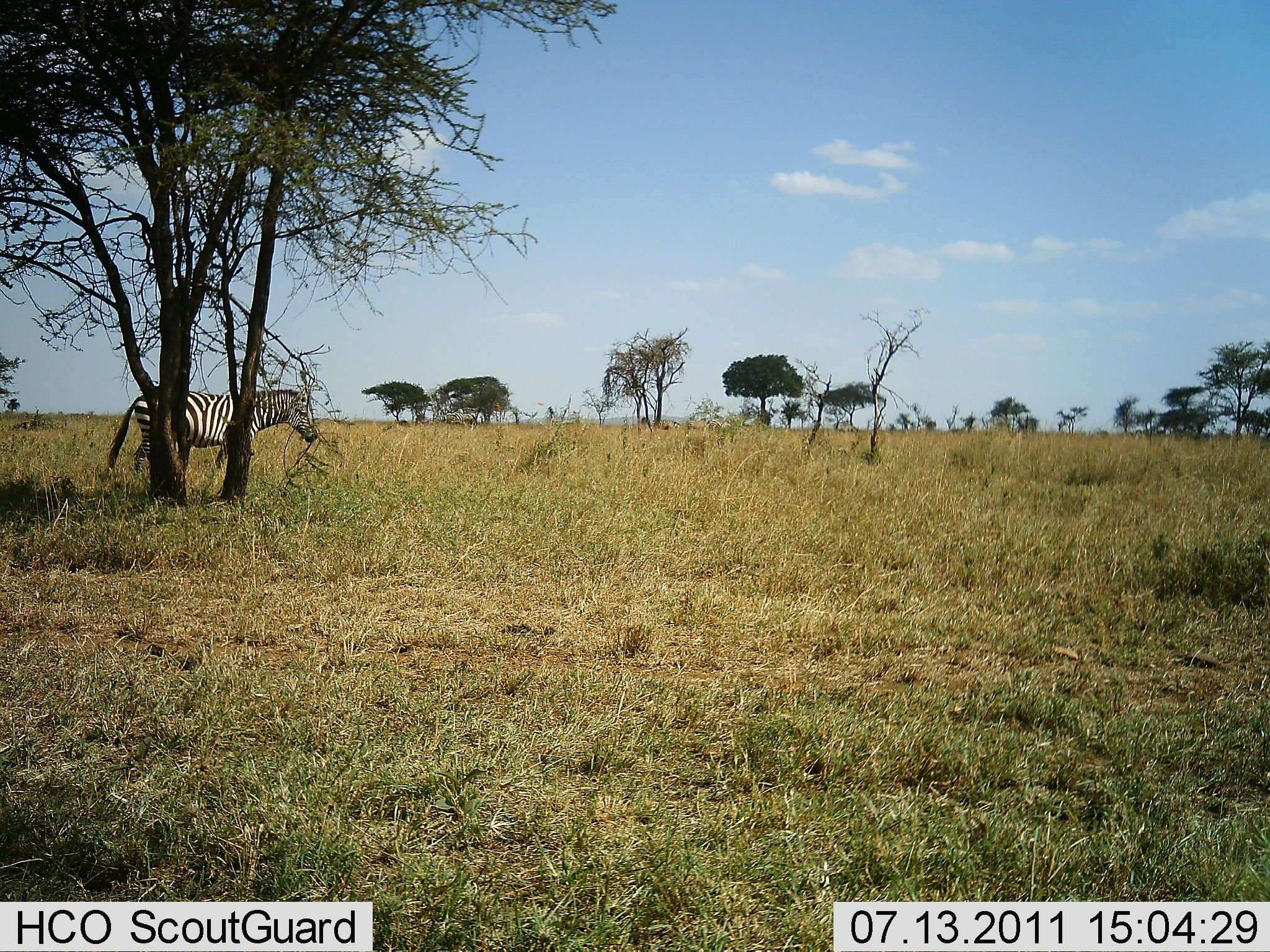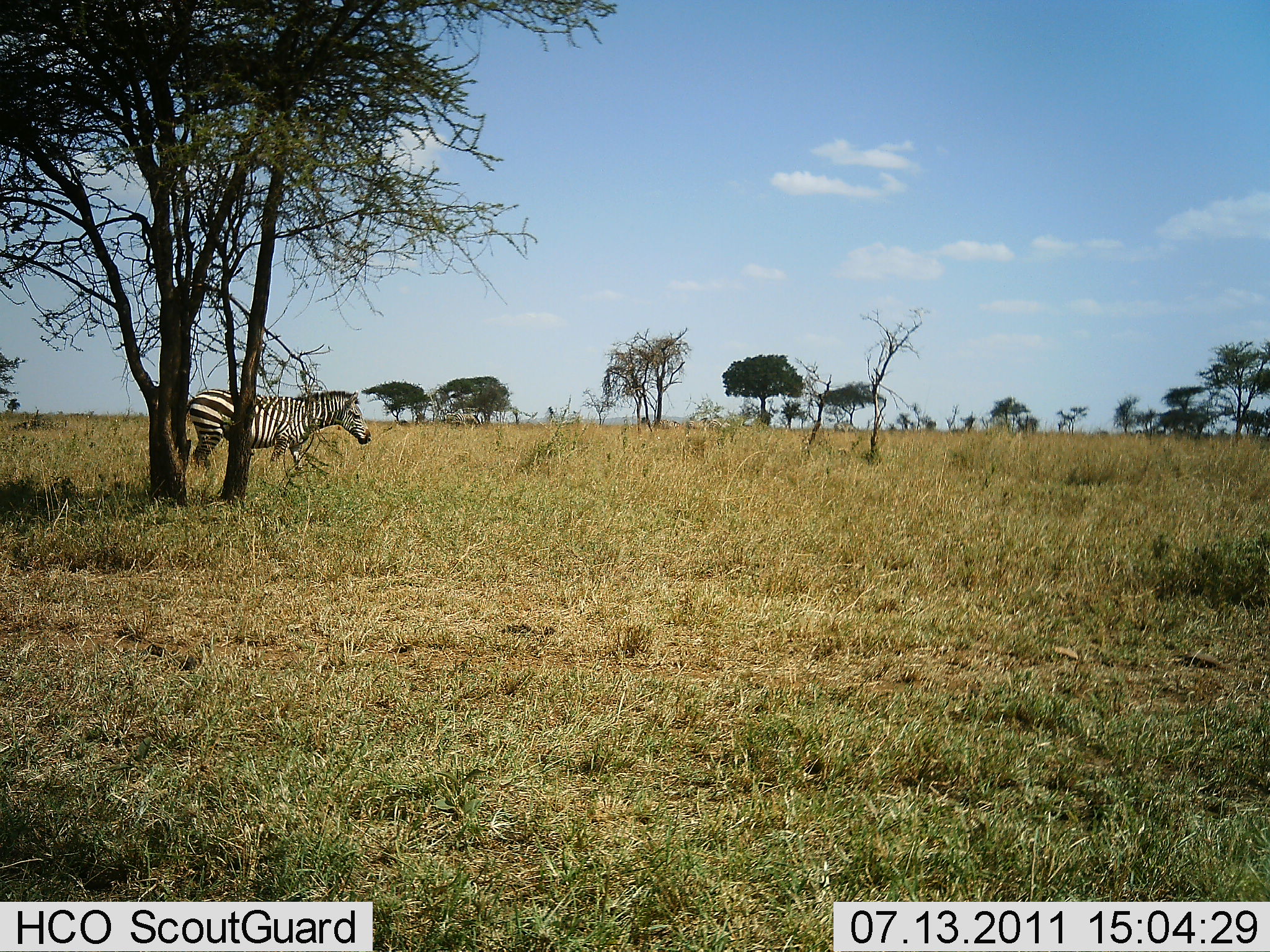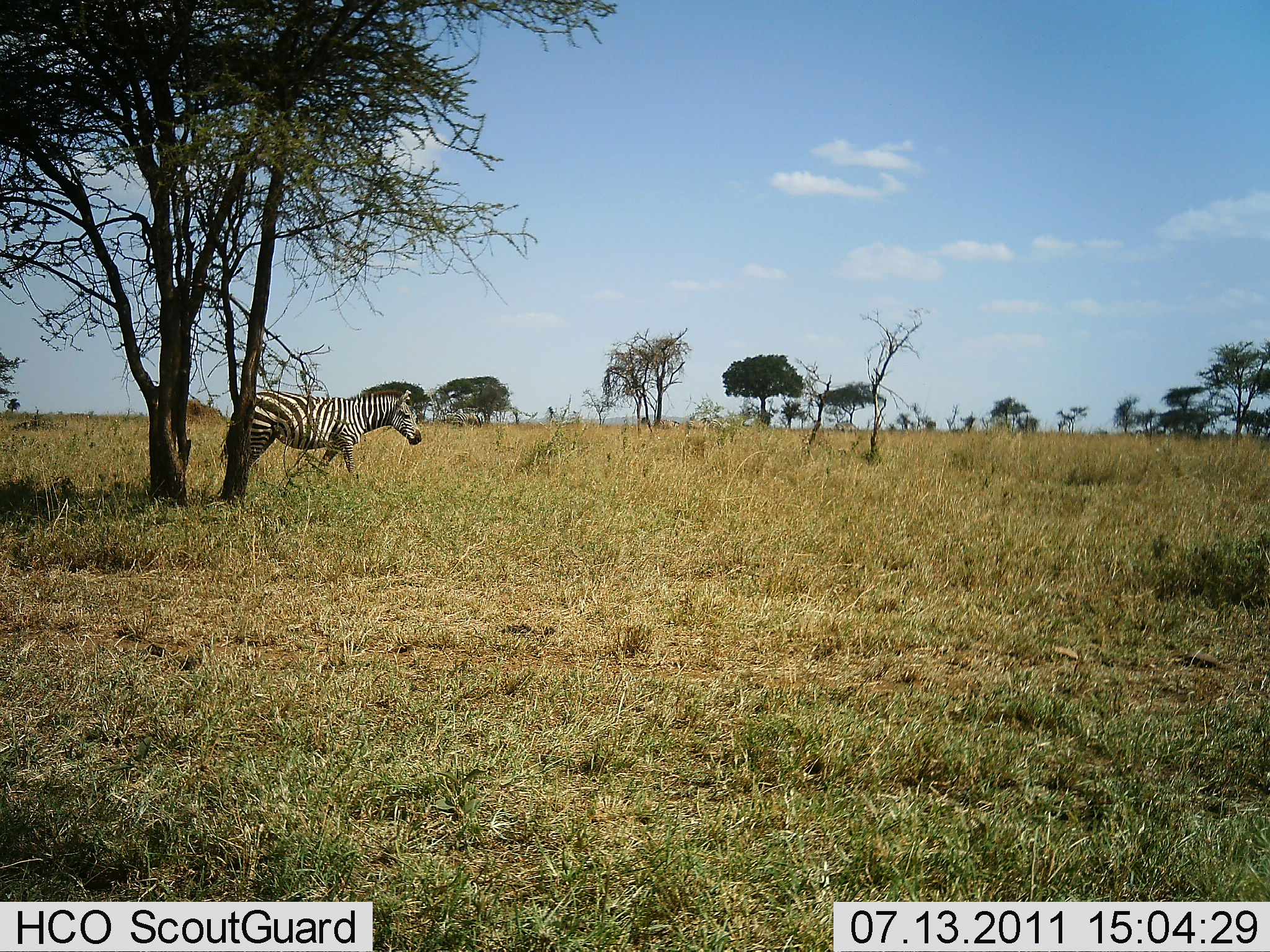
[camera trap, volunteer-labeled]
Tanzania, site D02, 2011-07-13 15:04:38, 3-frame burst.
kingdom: Animalia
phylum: Chordata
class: Mammalia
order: Perissodactyla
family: Equidae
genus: Equus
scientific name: Equus quagga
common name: plains zebra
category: zebra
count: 1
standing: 0%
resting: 0%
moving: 100%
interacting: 0%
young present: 0%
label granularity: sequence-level